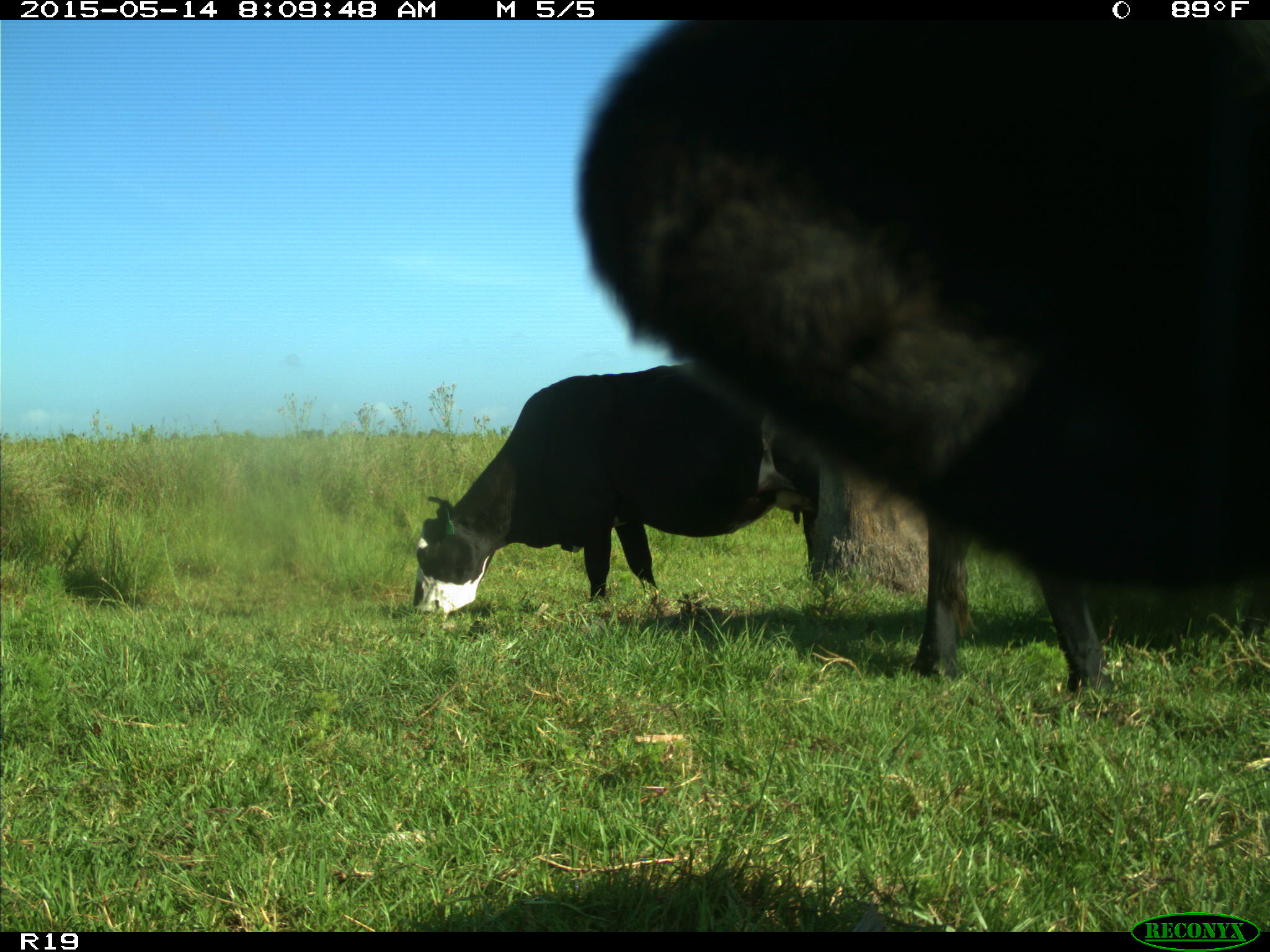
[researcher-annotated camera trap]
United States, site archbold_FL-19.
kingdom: Animalia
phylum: Chordata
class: Mammalia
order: Artiodactyla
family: Bovidae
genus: Bos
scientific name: Bos taurus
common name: domestic cow